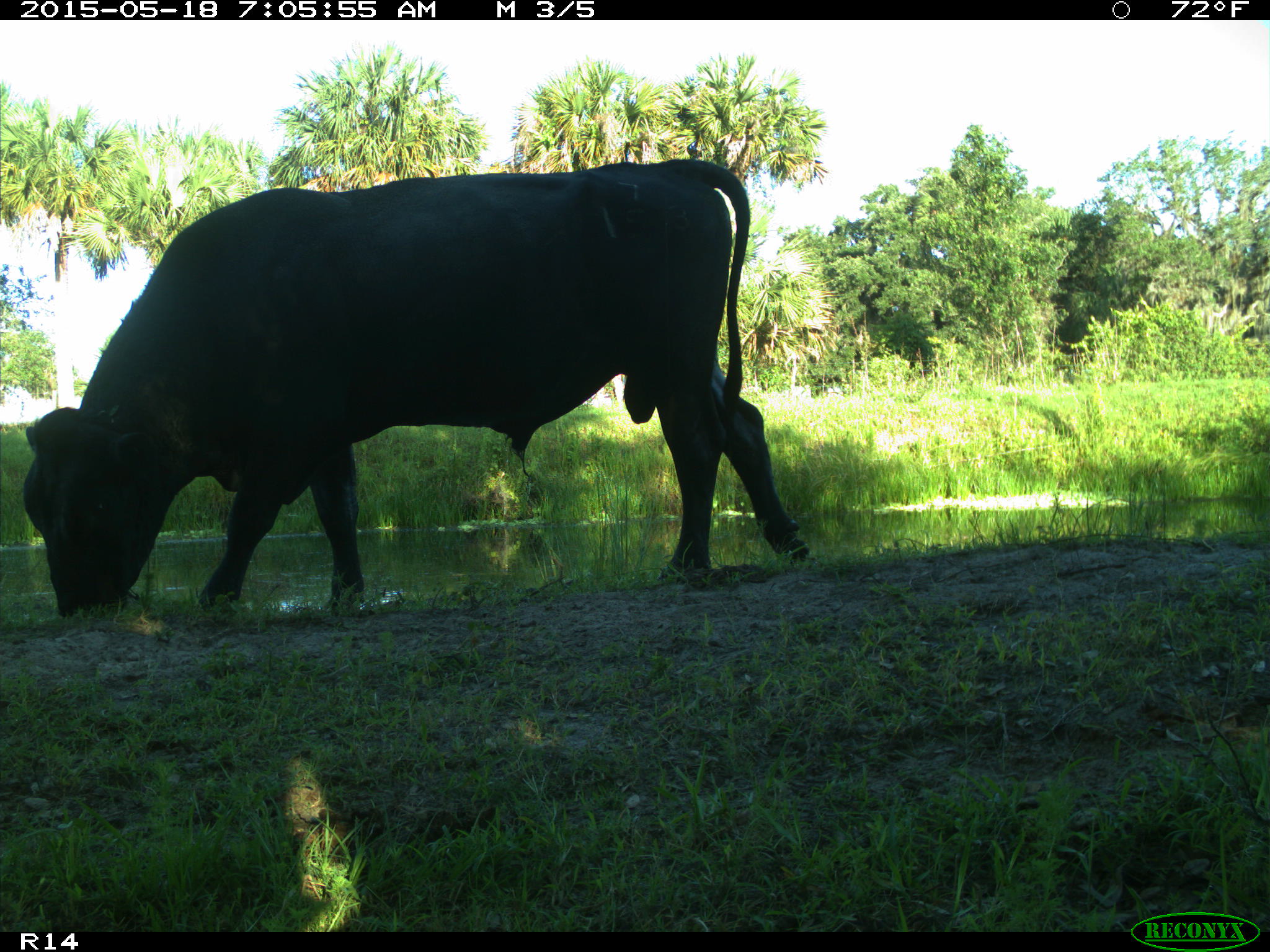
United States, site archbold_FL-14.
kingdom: Animalia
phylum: Chordata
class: Mammalia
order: Artiodactyla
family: Bovidae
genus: Bos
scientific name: Bos taurus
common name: domestic cow